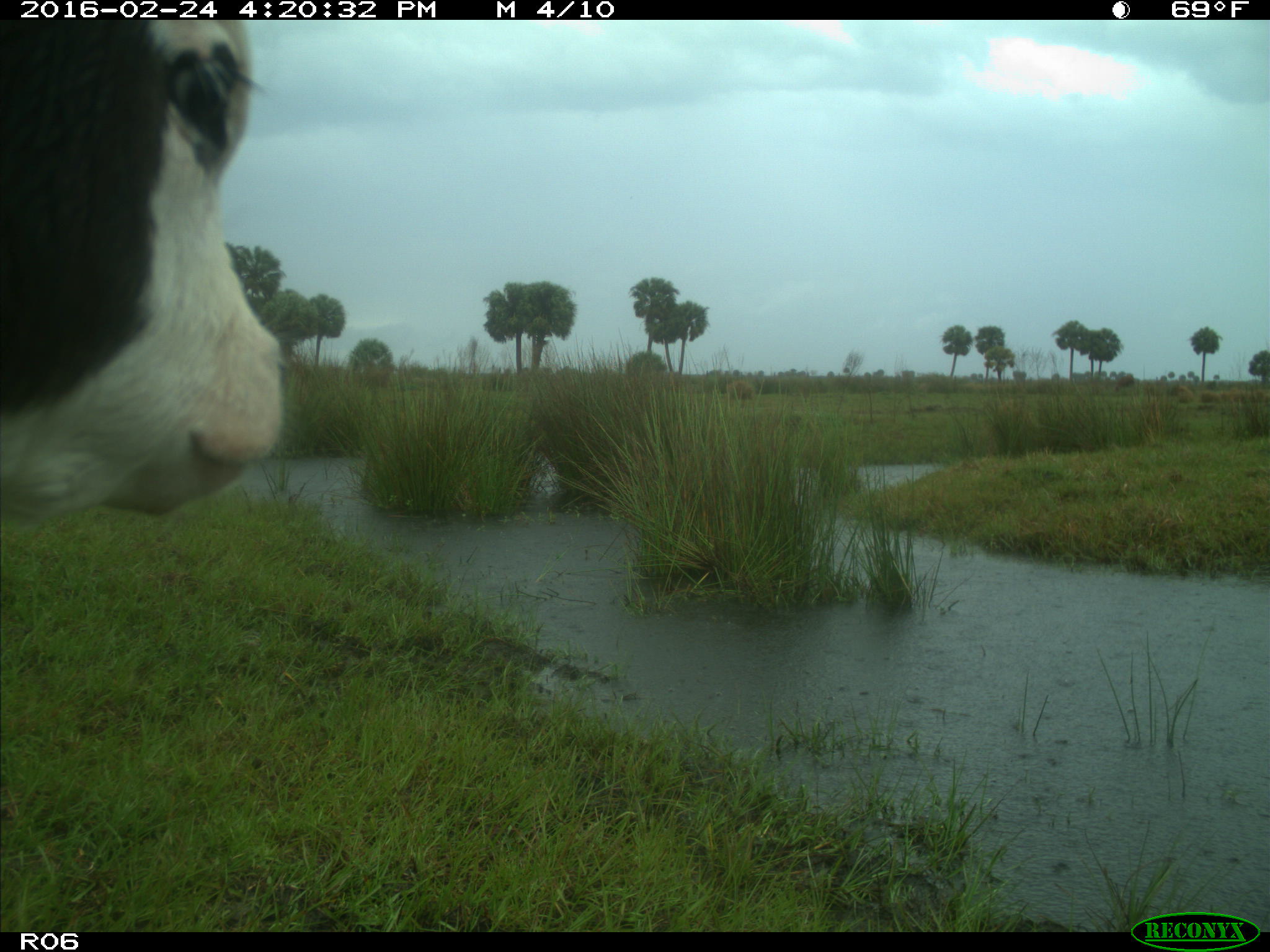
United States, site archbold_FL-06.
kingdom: Animalia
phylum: Chordata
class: Mammalia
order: Artiodactyla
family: Bovidae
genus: Bos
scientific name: Bos taurus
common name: domestic cow